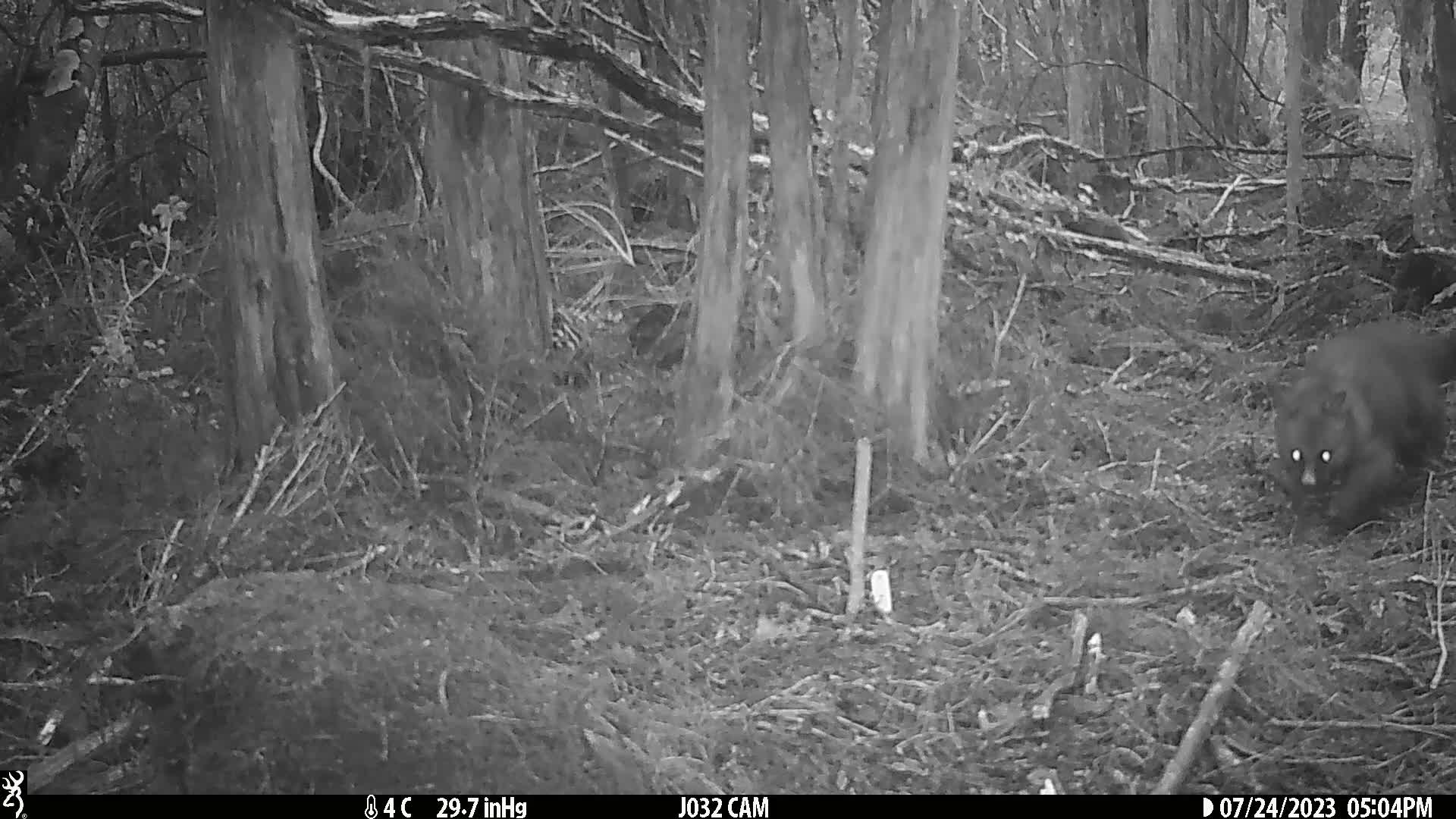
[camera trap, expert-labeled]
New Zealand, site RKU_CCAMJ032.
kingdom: Animalia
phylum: Chordata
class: Mammalia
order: Diprotodontia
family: Phalangeridae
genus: Trichosurus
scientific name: Trichosurus vulpecula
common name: common brushtail possum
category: possum